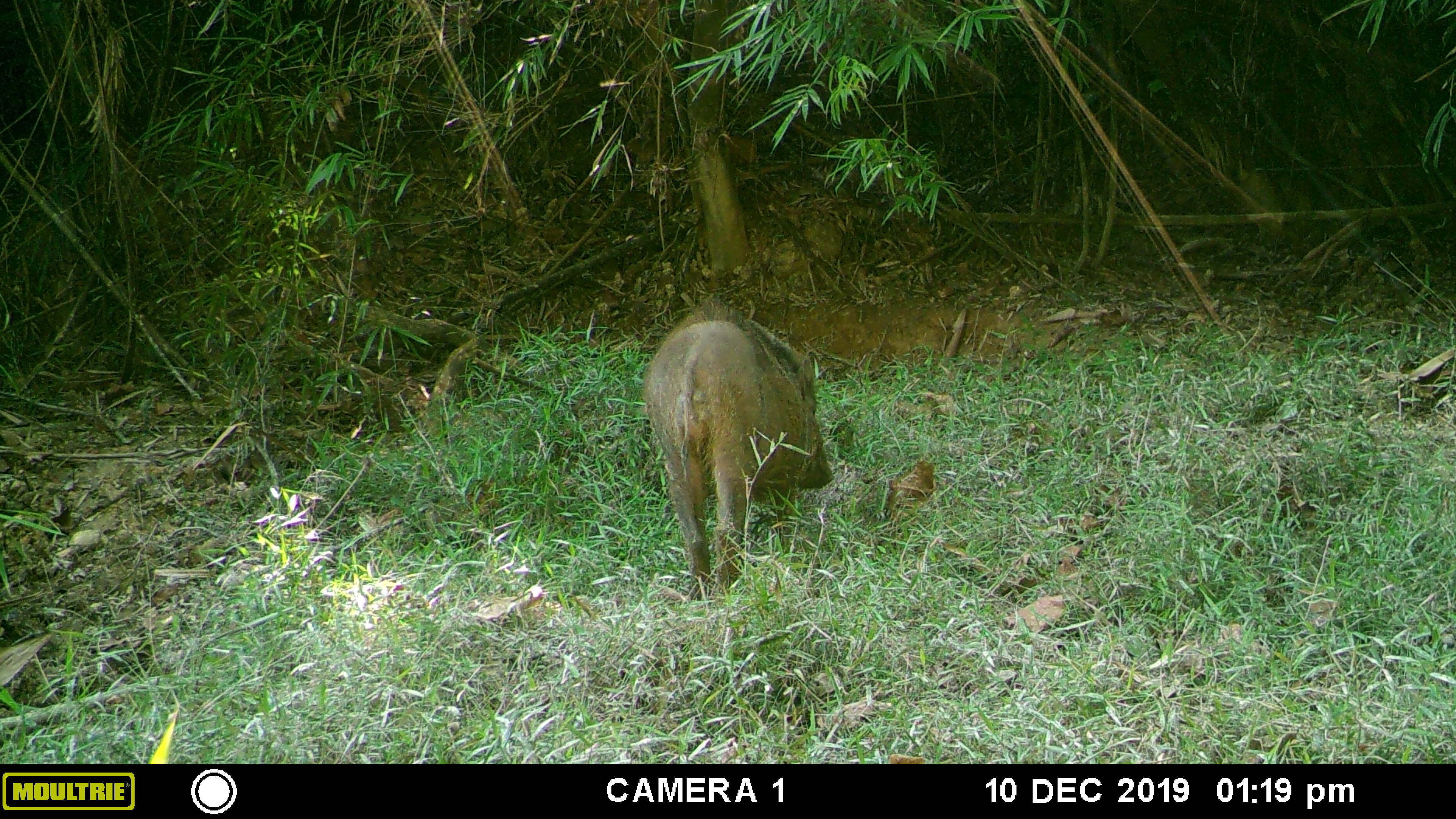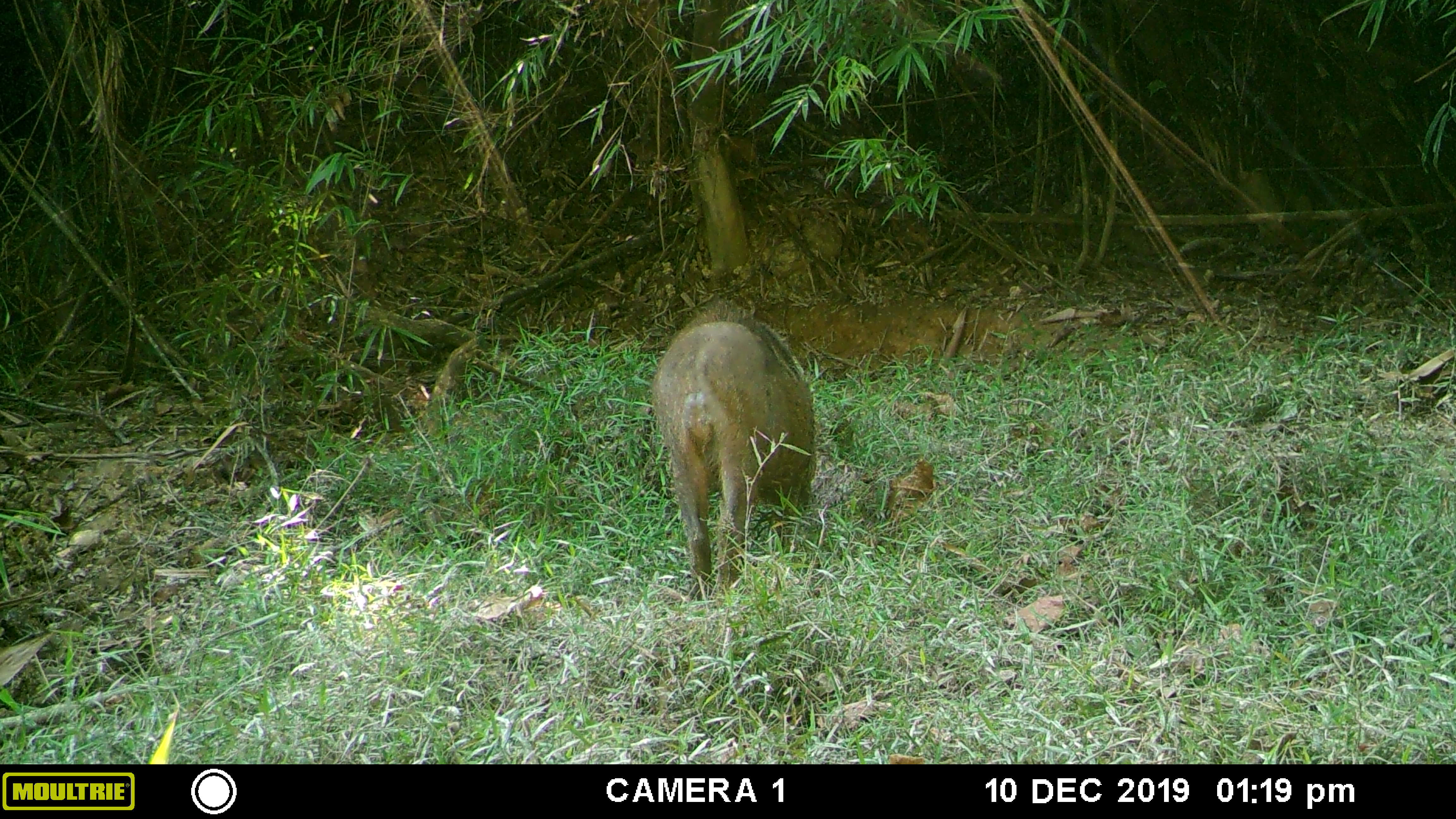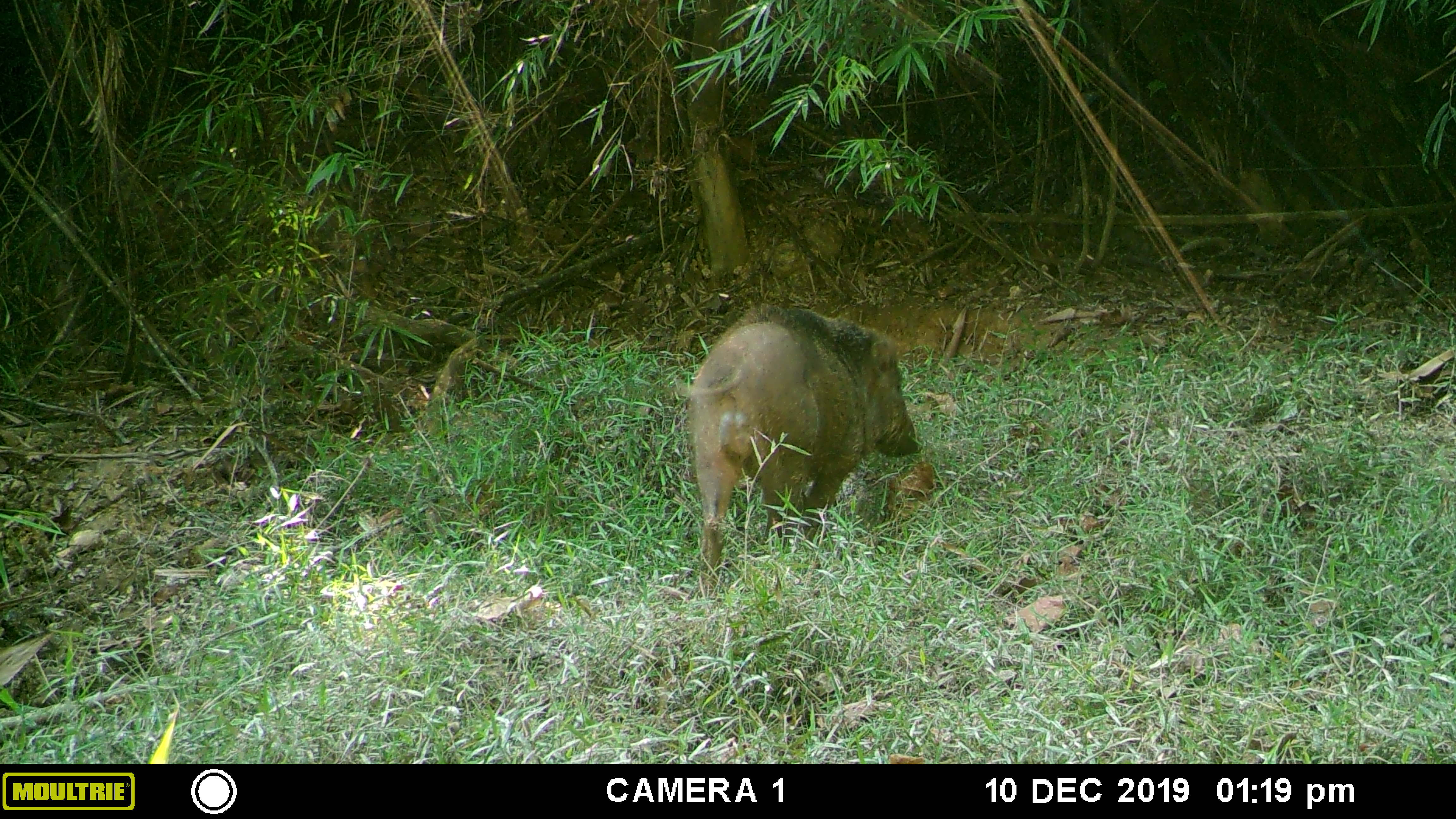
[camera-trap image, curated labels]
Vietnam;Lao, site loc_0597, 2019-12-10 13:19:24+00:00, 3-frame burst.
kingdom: Animalia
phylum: Chordata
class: Mammalia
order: Artiodactyla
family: Suidae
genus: Sus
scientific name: Sus scrofa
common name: eurasian wild pig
Eurasian wild pig (Sus scrofa). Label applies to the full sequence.